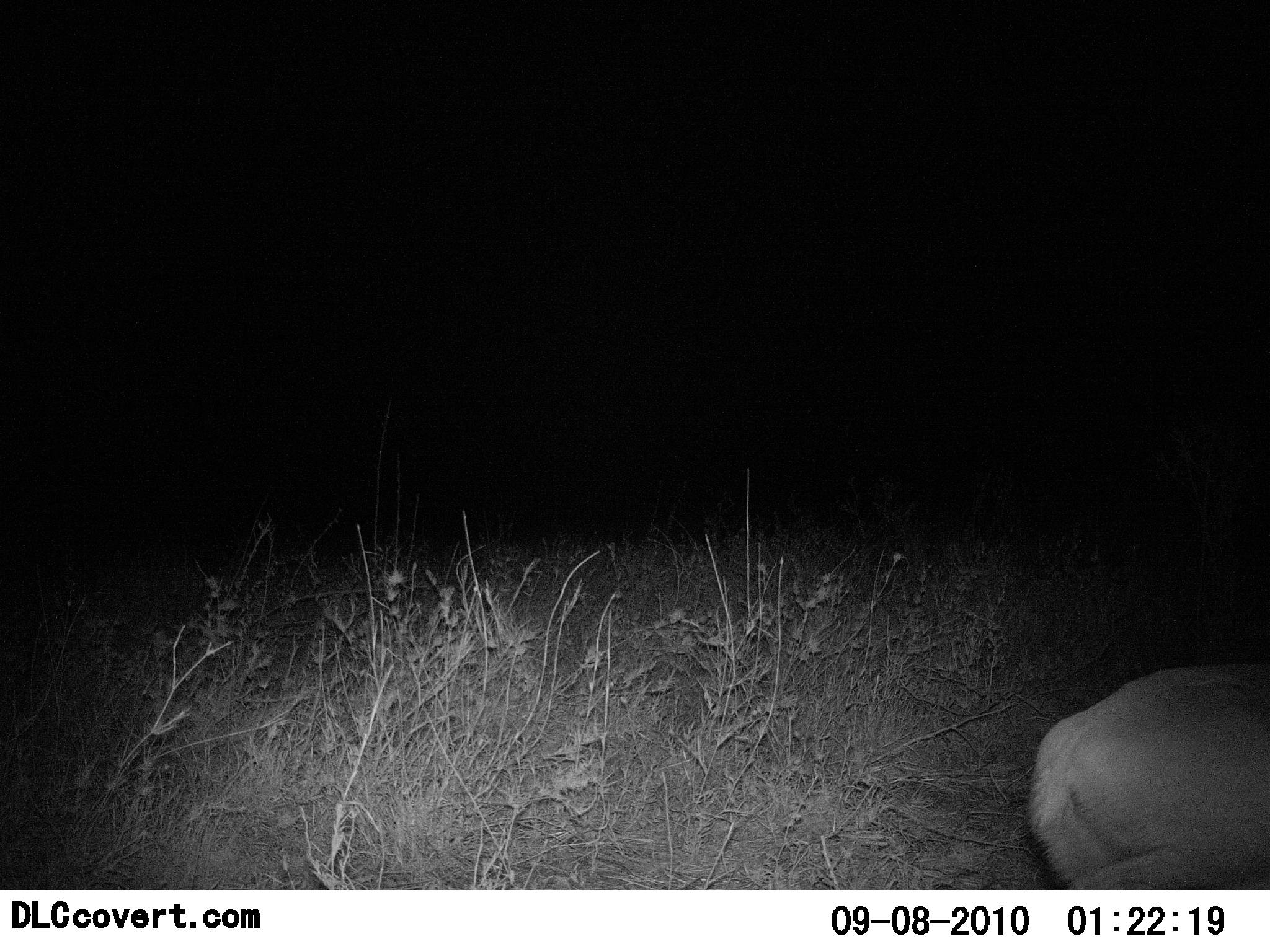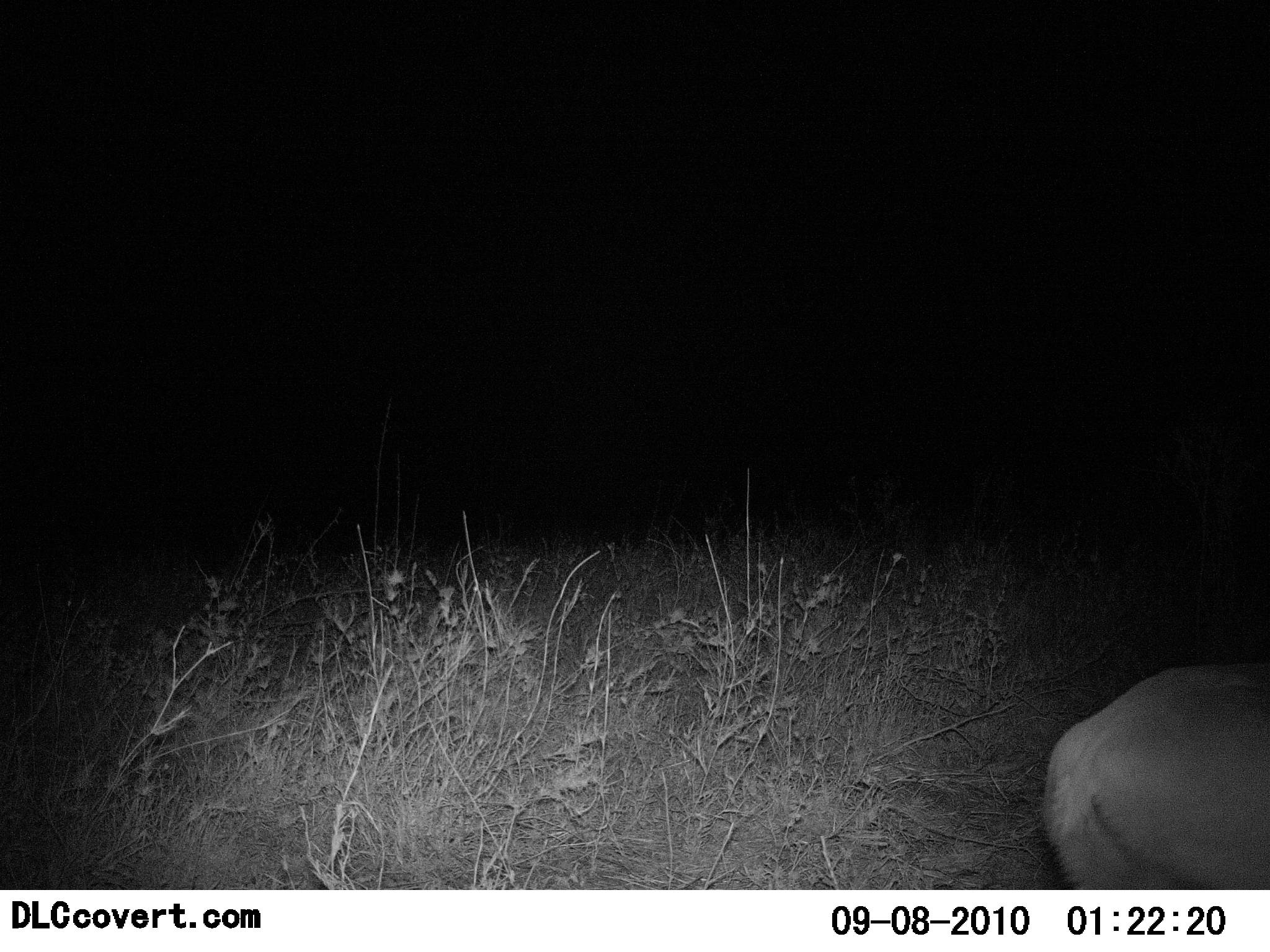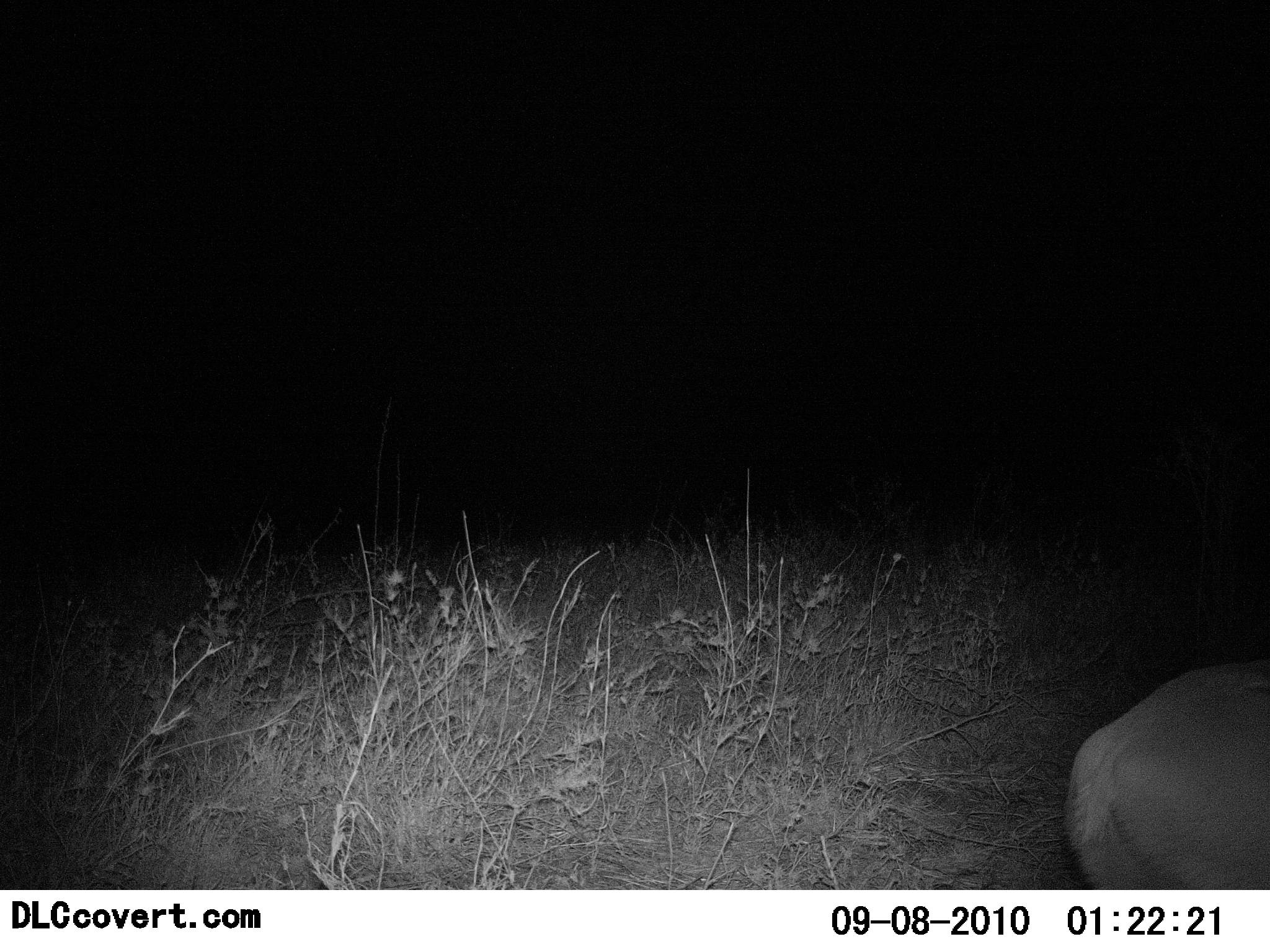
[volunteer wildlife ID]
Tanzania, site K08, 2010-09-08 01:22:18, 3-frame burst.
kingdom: Animalia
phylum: Chordata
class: Mammalia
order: Artiodactyla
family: Bovidae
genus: Redunca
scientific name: Redunca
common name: reedbuck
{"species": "reedbuck (Redunca)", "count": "1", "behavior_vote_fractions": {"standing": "80%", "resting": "0%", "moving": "20%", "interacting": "0%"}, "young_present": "0%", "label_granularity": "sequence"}